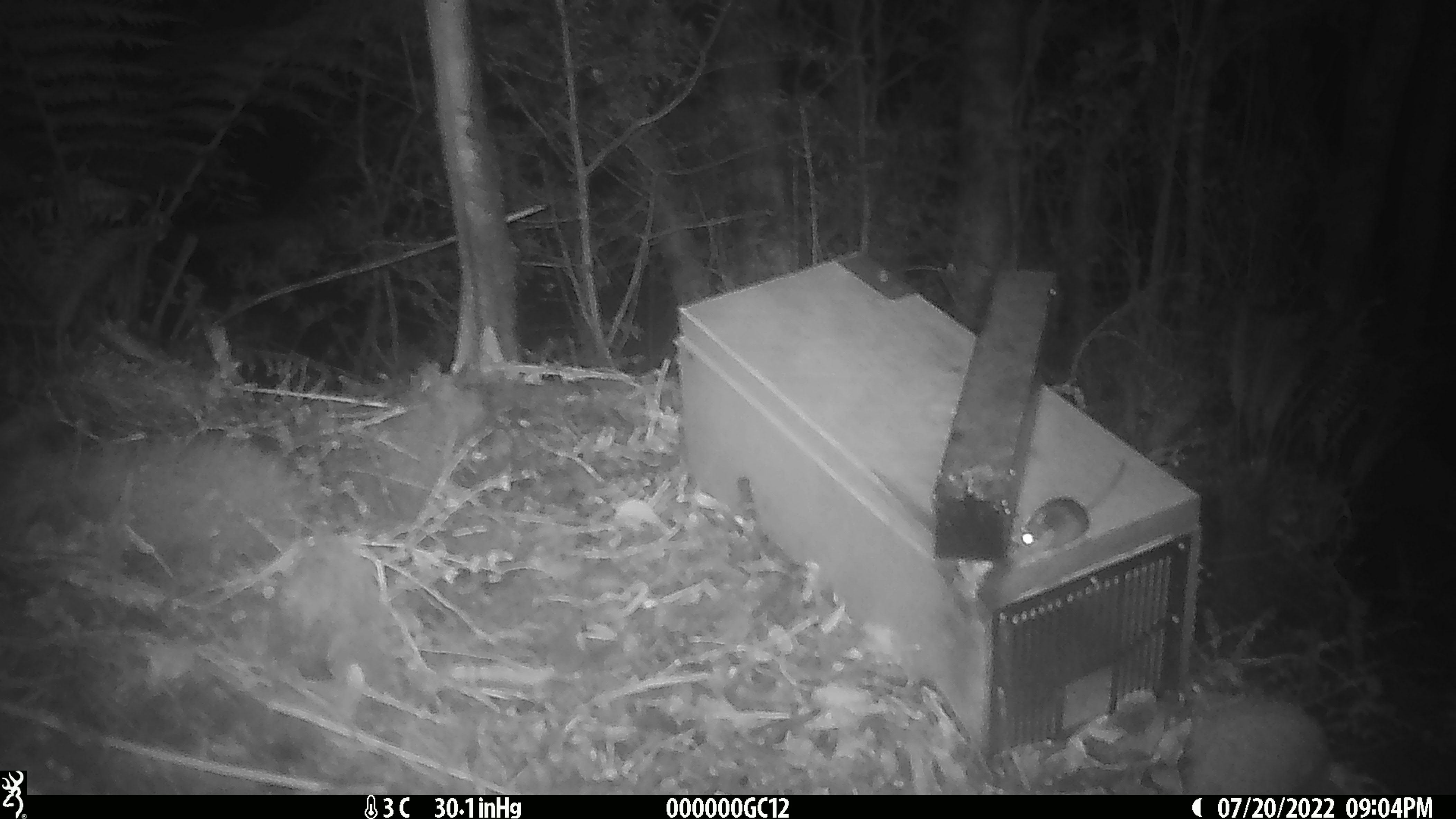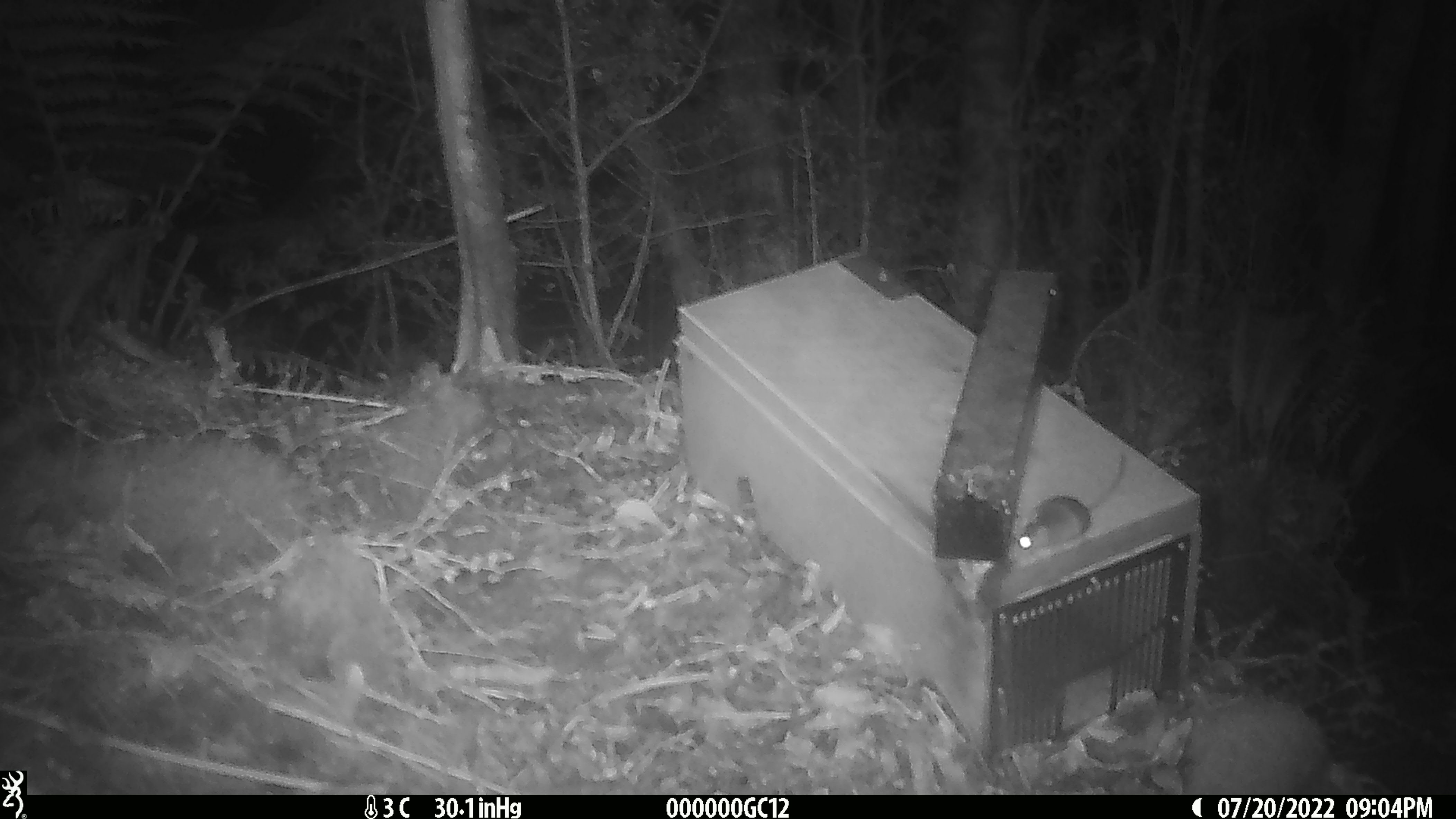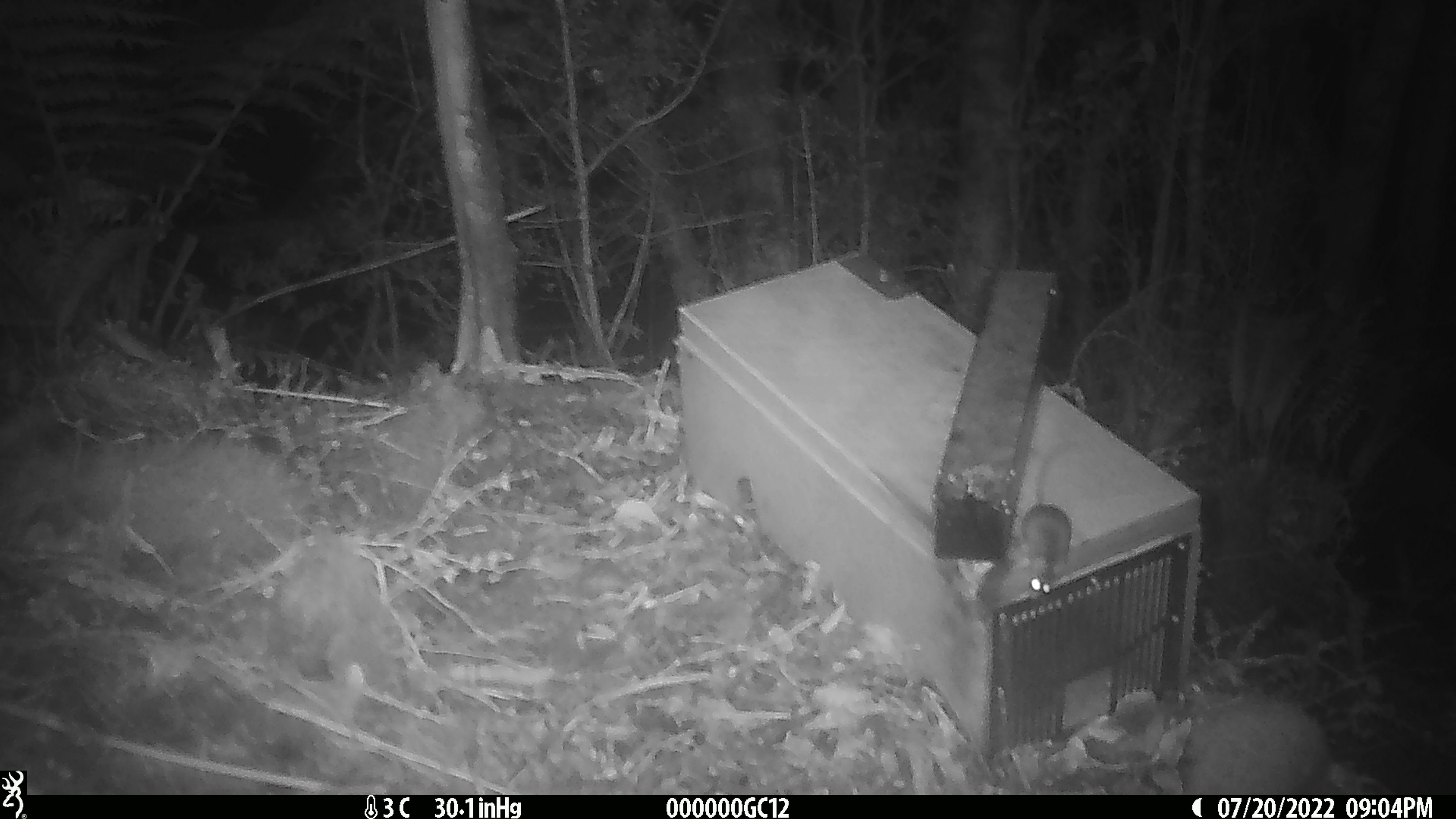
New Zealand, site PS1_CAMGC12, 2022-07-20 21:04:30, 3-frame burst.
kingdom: Animalia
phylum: Chordata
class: Mammalia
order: Rodentia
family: Muridae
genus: Mus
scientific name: Mus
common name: mouse